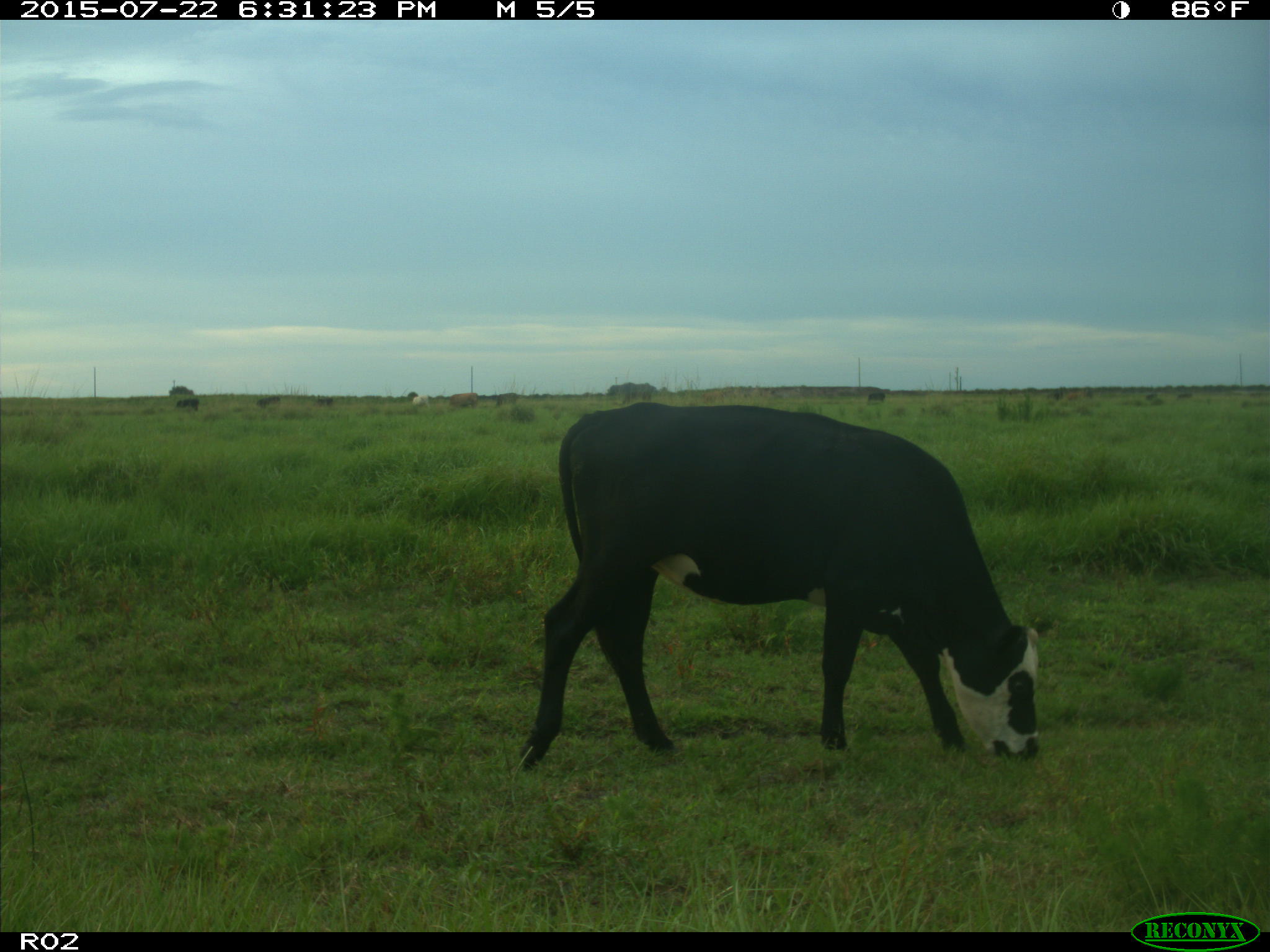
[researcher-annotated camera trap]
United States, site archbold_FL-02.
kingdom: Animalia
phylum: Chordata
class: Mammalia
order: Artiodactyla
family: Bovidae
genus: Bos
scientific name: Bos taurus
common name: domestic cow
Bos taurus (domestic cow).